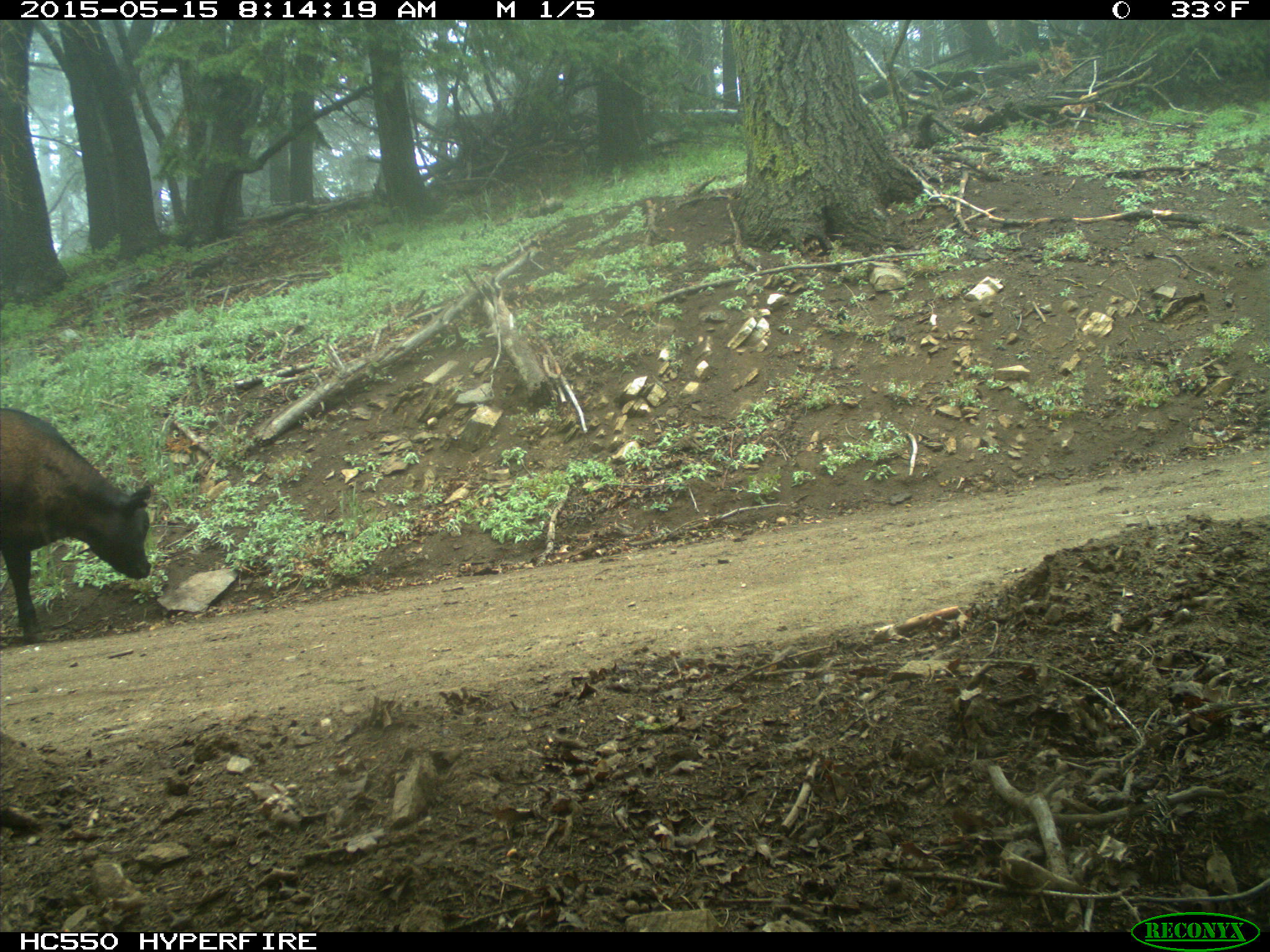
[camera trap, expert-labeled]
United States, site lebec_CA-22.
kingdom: Animalia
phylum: Chordata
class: Mammalia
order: Artiodactyla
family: Bovidae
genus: Bos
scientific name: Bos taurus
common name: domestic cow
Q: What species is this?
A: Bos taurus (domestic cow).